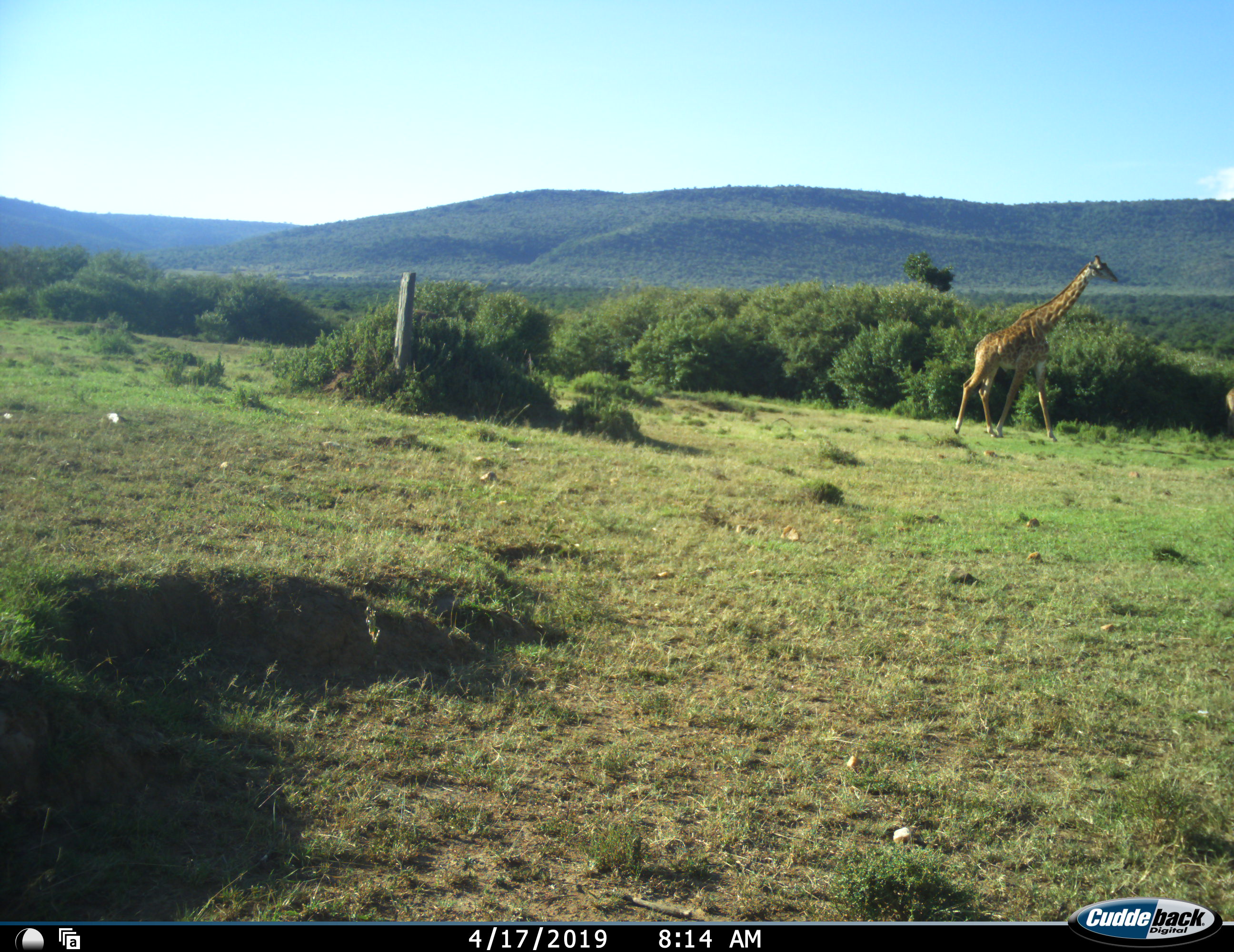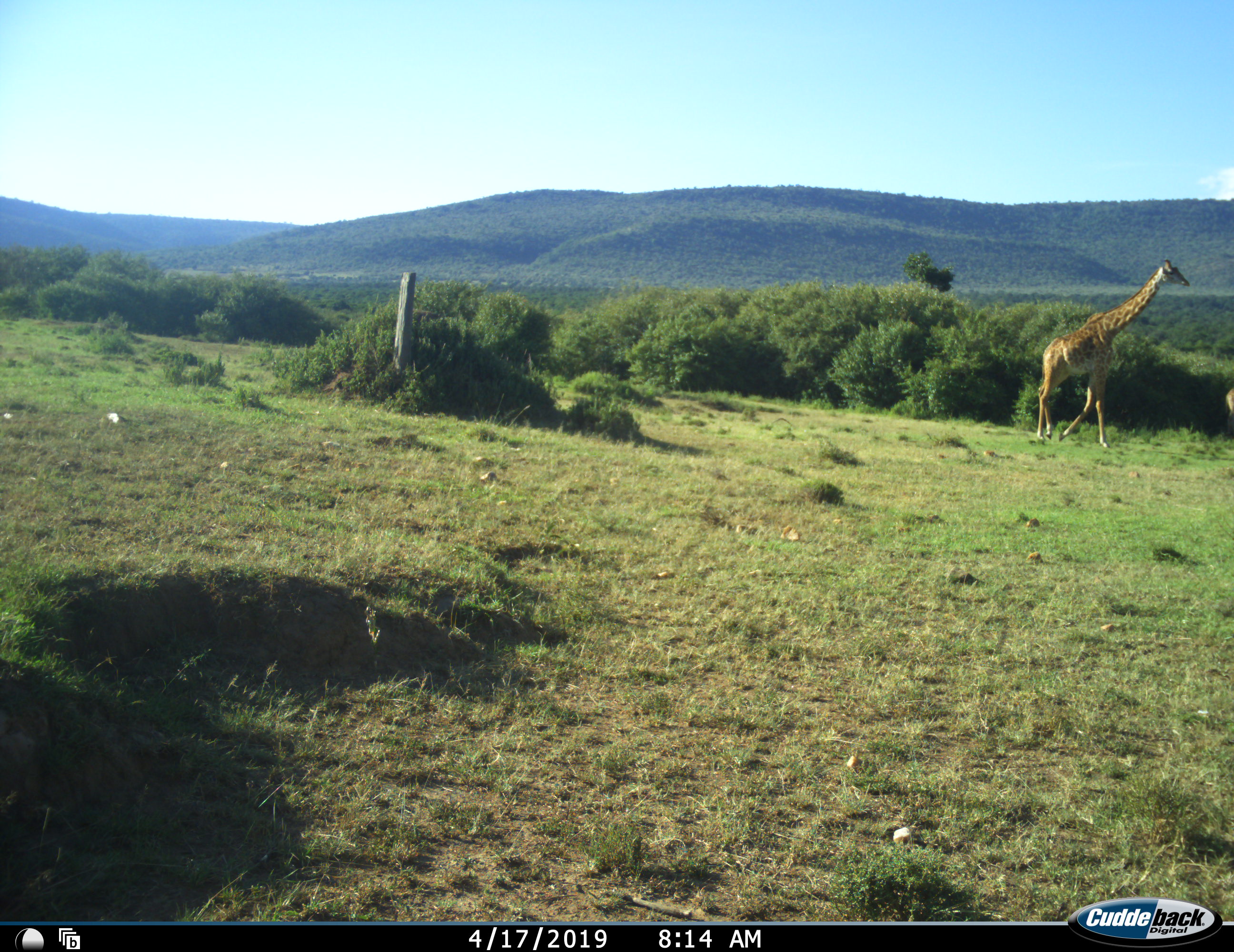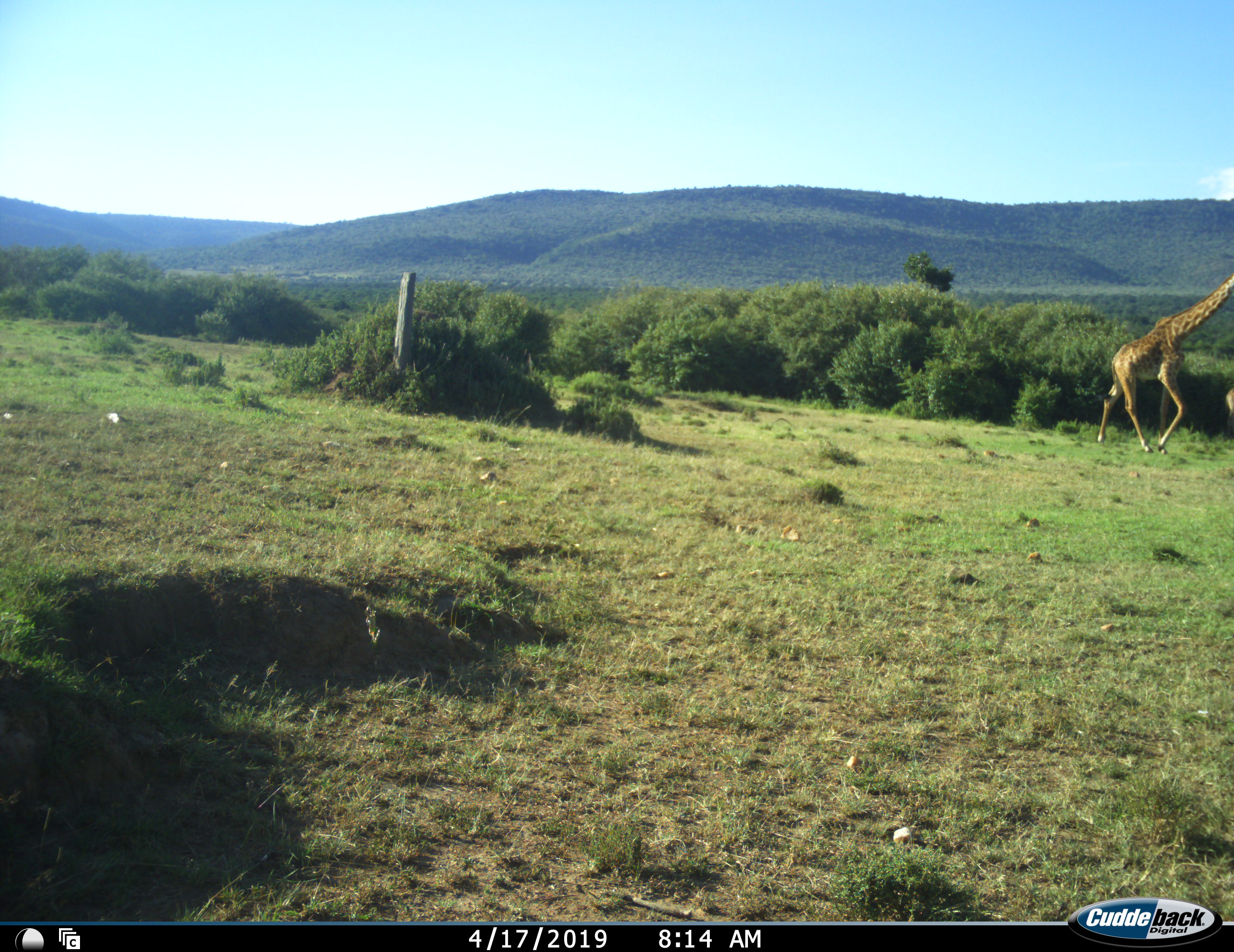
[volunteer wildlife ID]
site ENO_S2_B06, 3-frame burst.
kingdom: Animalia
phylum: Chordata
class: Mammalia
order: Artiodactyla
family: Giraffidae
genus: Giraffa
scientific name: Giraffa camelopardalis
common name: giraffe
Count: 1.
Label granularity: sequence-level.